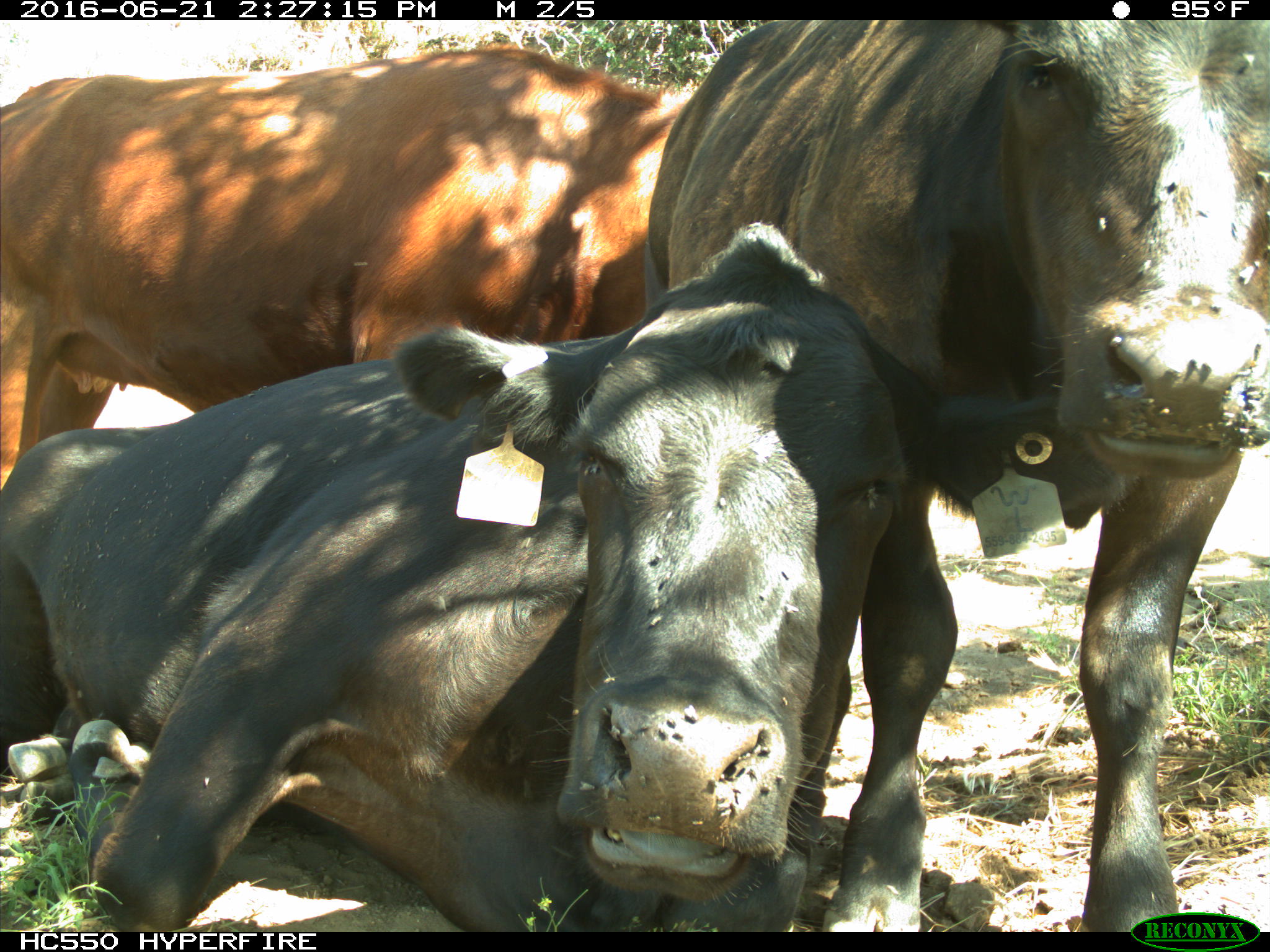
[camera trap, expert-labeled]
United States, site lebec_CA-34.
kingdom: Animalia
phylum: Chordata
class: Mammalia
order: Artiodactyla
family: Bovidae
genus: Bos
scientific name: Bos taurus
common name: domestic cow